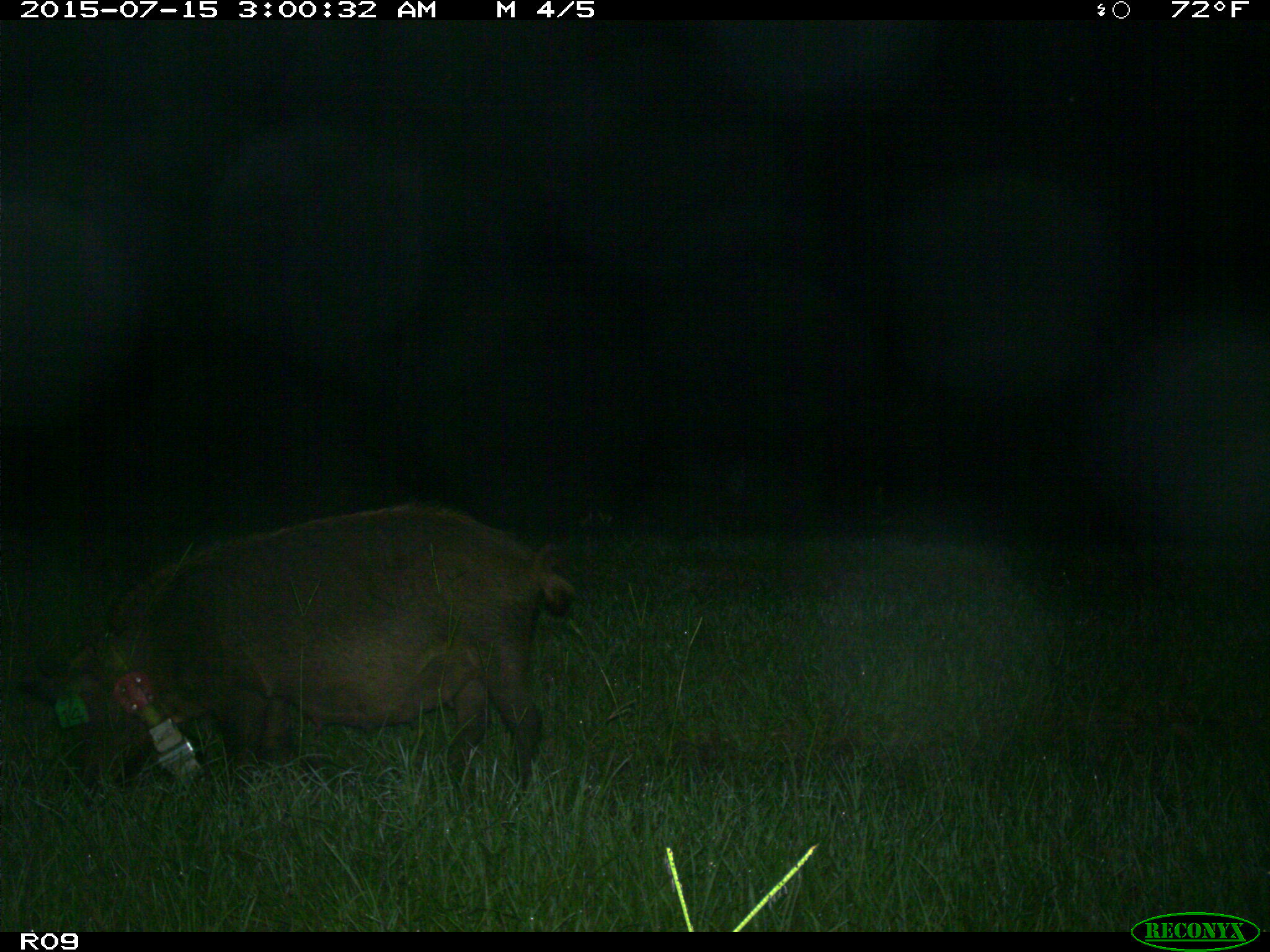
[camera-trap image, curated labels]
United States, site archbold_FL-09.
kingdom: Animalia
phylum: Chordata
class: Mammalia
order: Artiodactyla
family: Suidae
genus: Sus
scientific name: Sus scrofa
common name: wild boar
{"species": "Sus scrofa (wild boar)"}